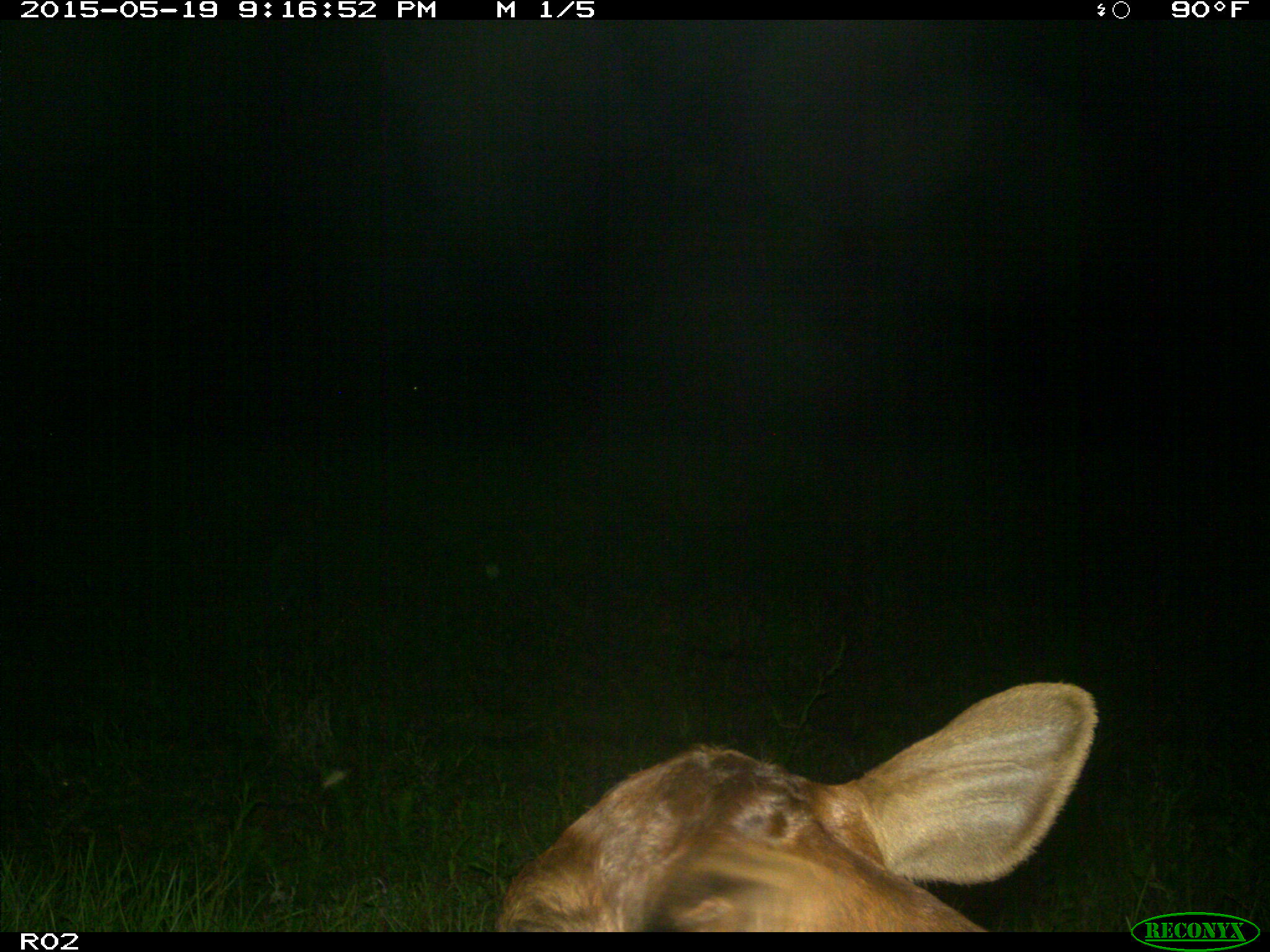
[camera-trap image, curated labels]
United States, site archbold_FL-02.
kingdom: Animalia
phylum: Chordata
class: Mammalia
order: Artiodactyla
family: Bovidae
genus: Bos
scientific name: Bos taurus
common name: domestic cow